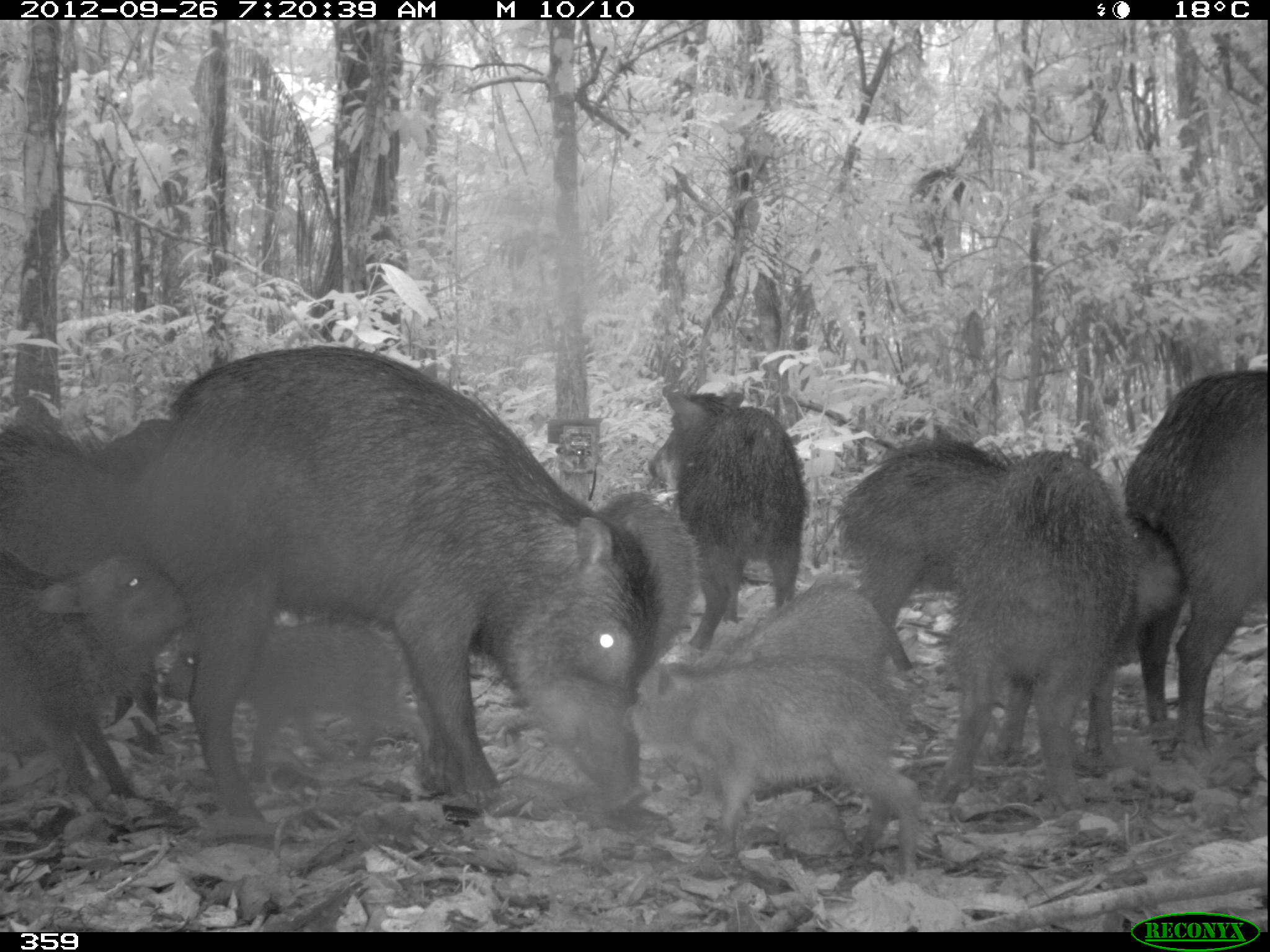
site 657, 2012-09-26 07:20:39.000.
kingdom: Animalia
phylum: Chordata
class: Mammalia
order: Artiodactyla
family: Tayassuidae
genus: Tayassu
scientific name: Tayassu pecari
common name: white-lipped peccary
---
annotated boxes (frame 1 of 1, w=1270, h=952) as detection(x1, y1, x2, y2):
tayassu pecari: detection(140, 338, 670, 831); detection(927, 433, 1143, 816); detection(1113, 362, 1270, 765); detection(625, 651, 929, 854); detection(0, 413, 168, 754); detection(0, 540, 196, 832); detection(151, 604, 434, 785); detection(824, 435, 1018, 692); detection(642, 381, 816, 652); detection(660, 563, 911, 728); detection(1082, 505, 1194, 757); detection(593, 482, 708, 701)